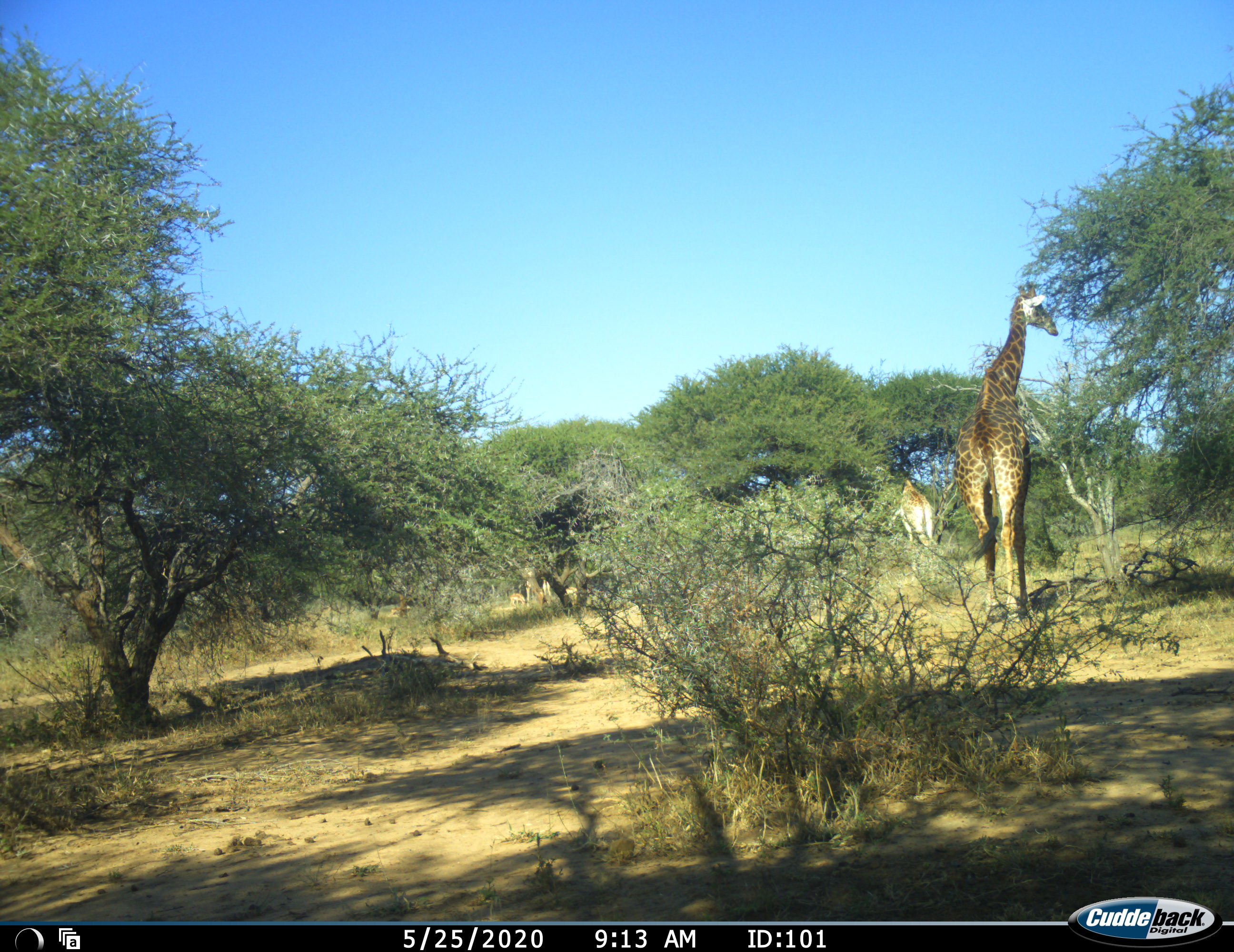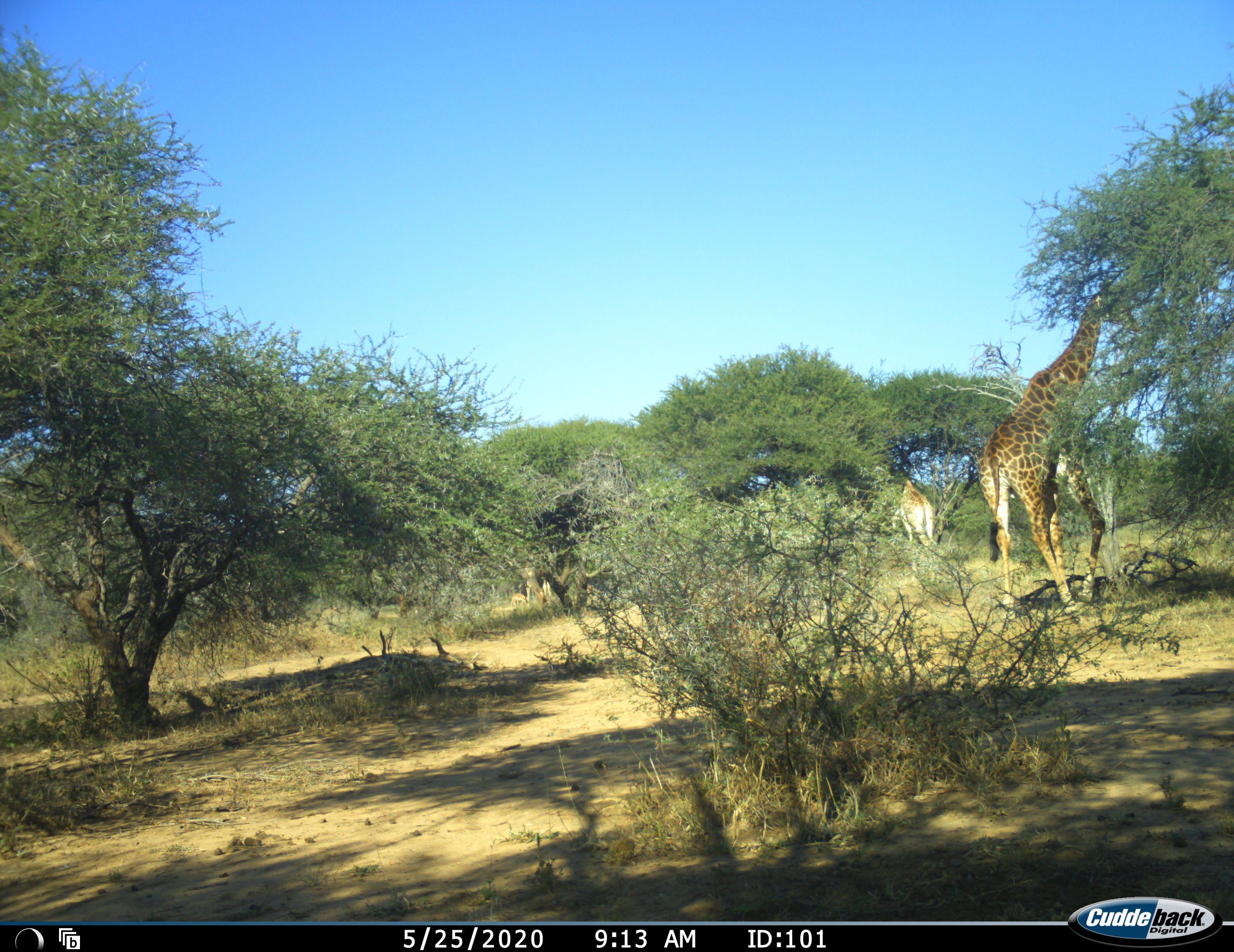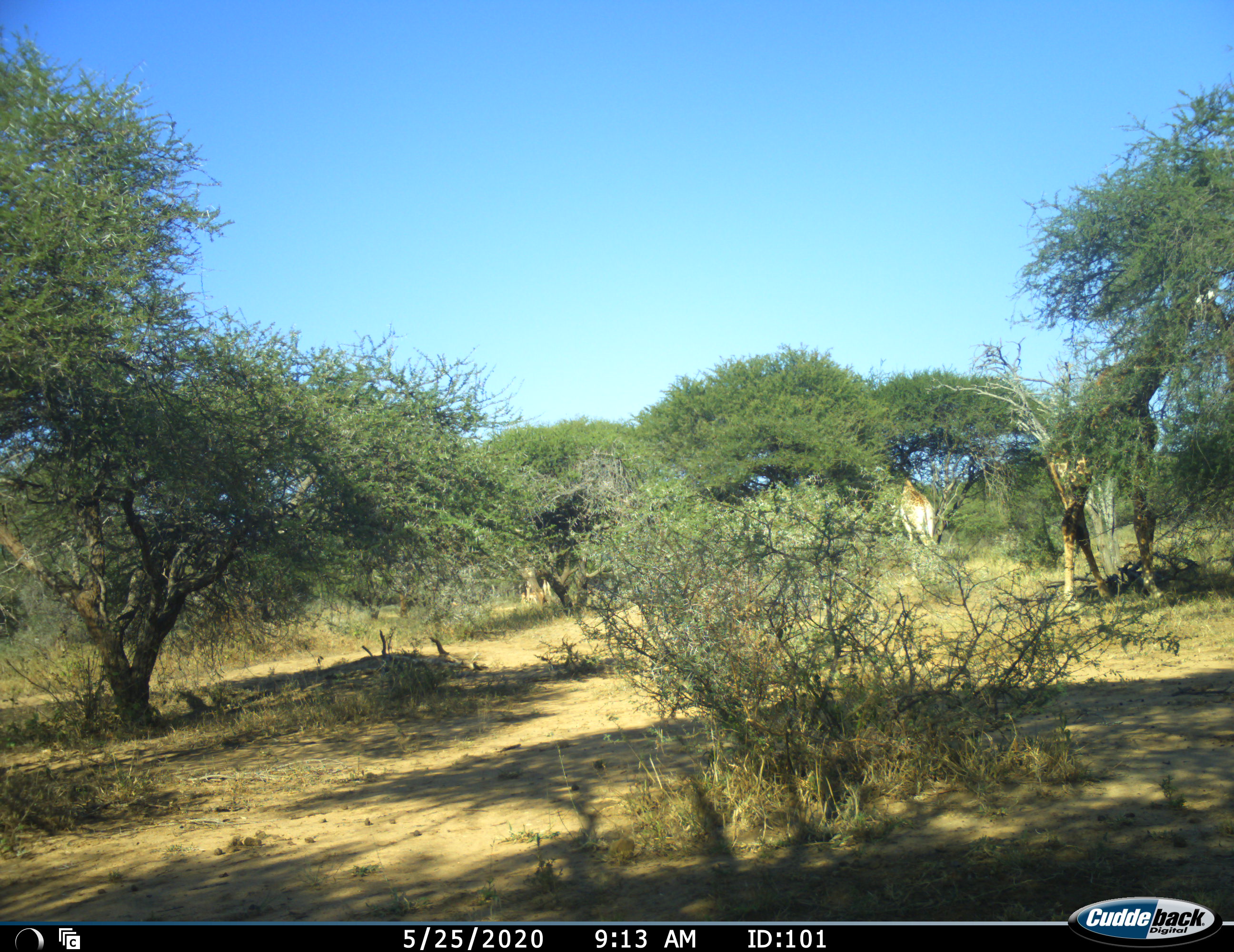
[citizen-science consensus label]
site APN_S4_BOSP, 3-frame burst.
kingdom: Animalia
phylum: Chordata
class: Mammalia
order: Artiodactyla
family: Giraffidae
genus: Giraffa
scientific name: Giraffa camelopardalis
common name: giraffe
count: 2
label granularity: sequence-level